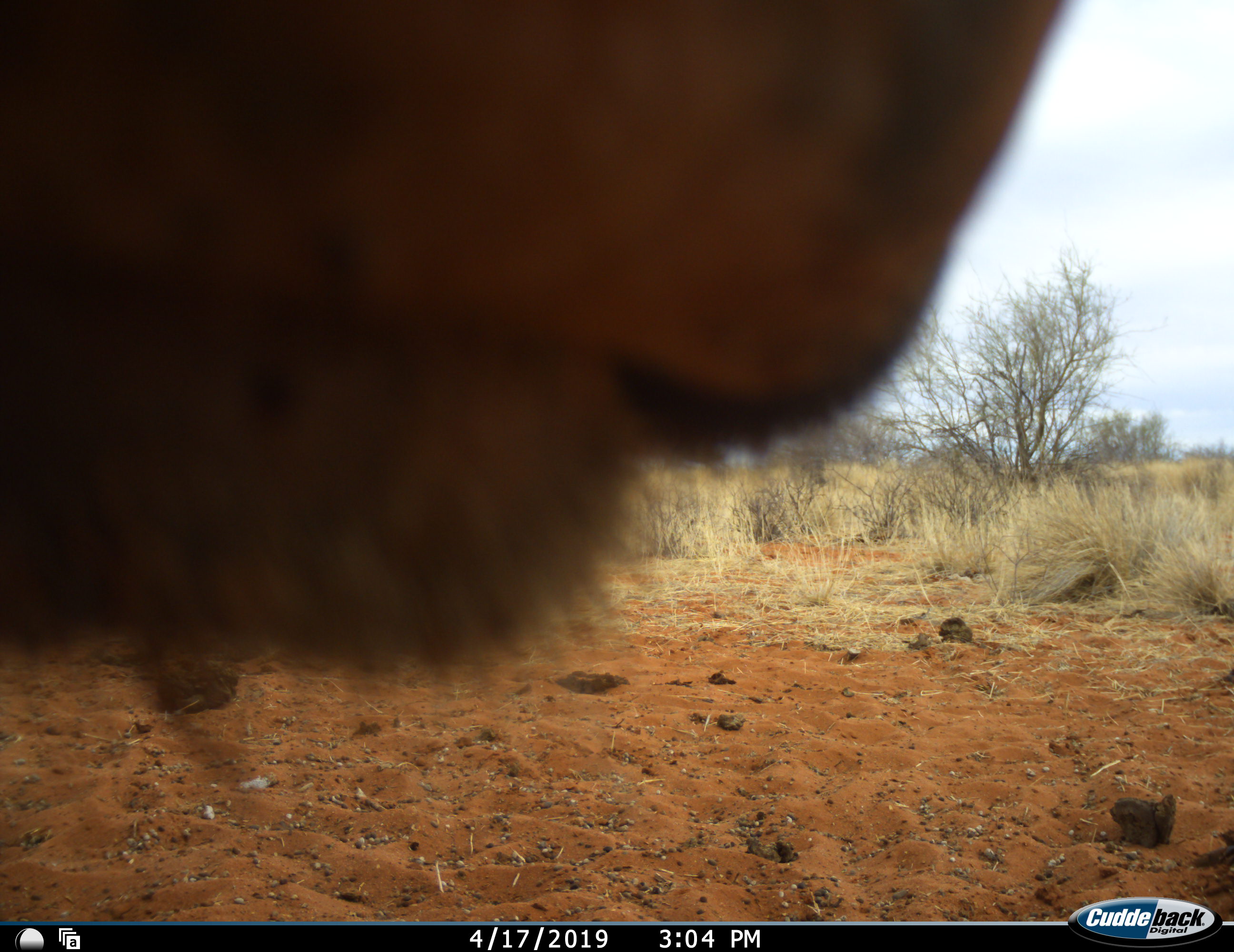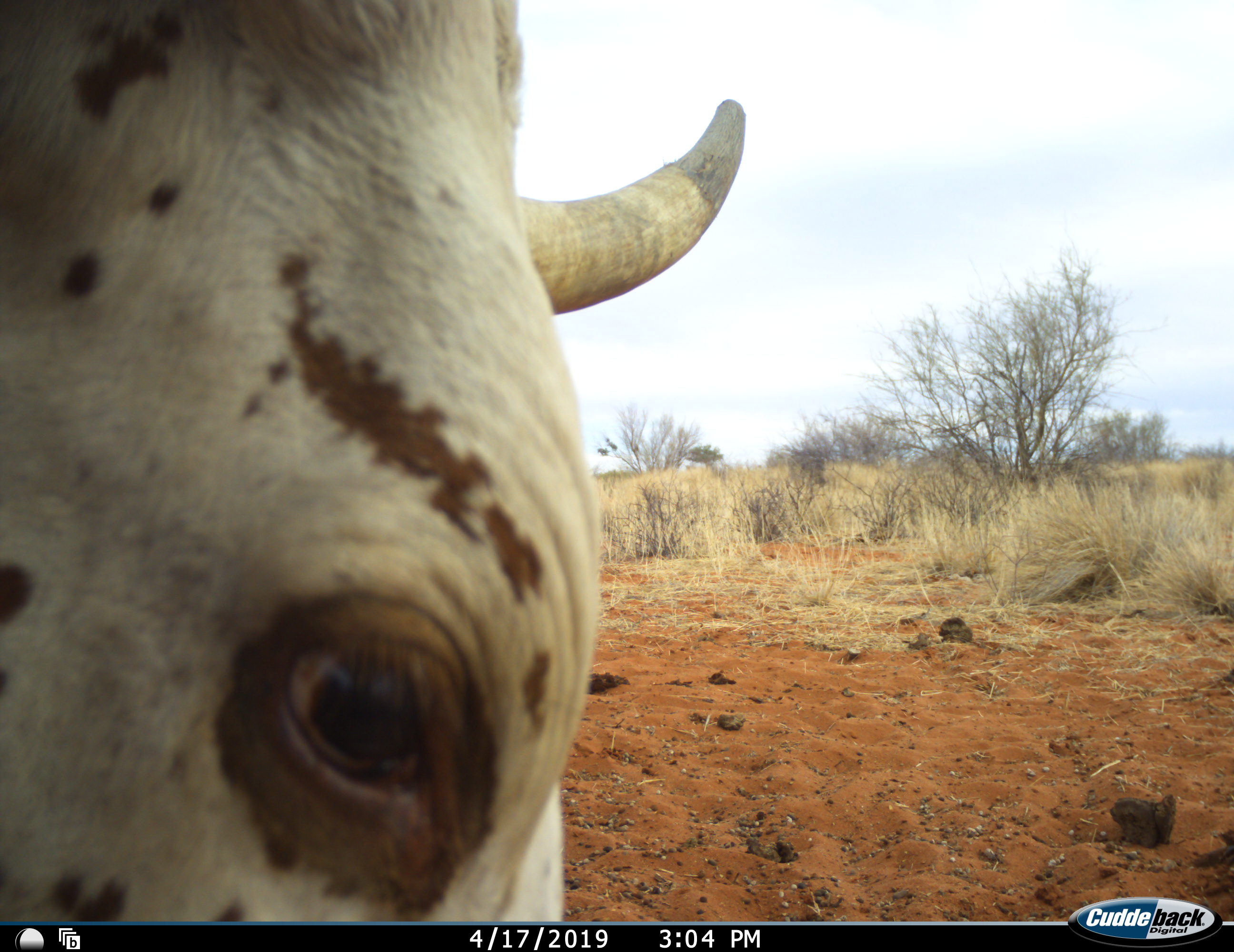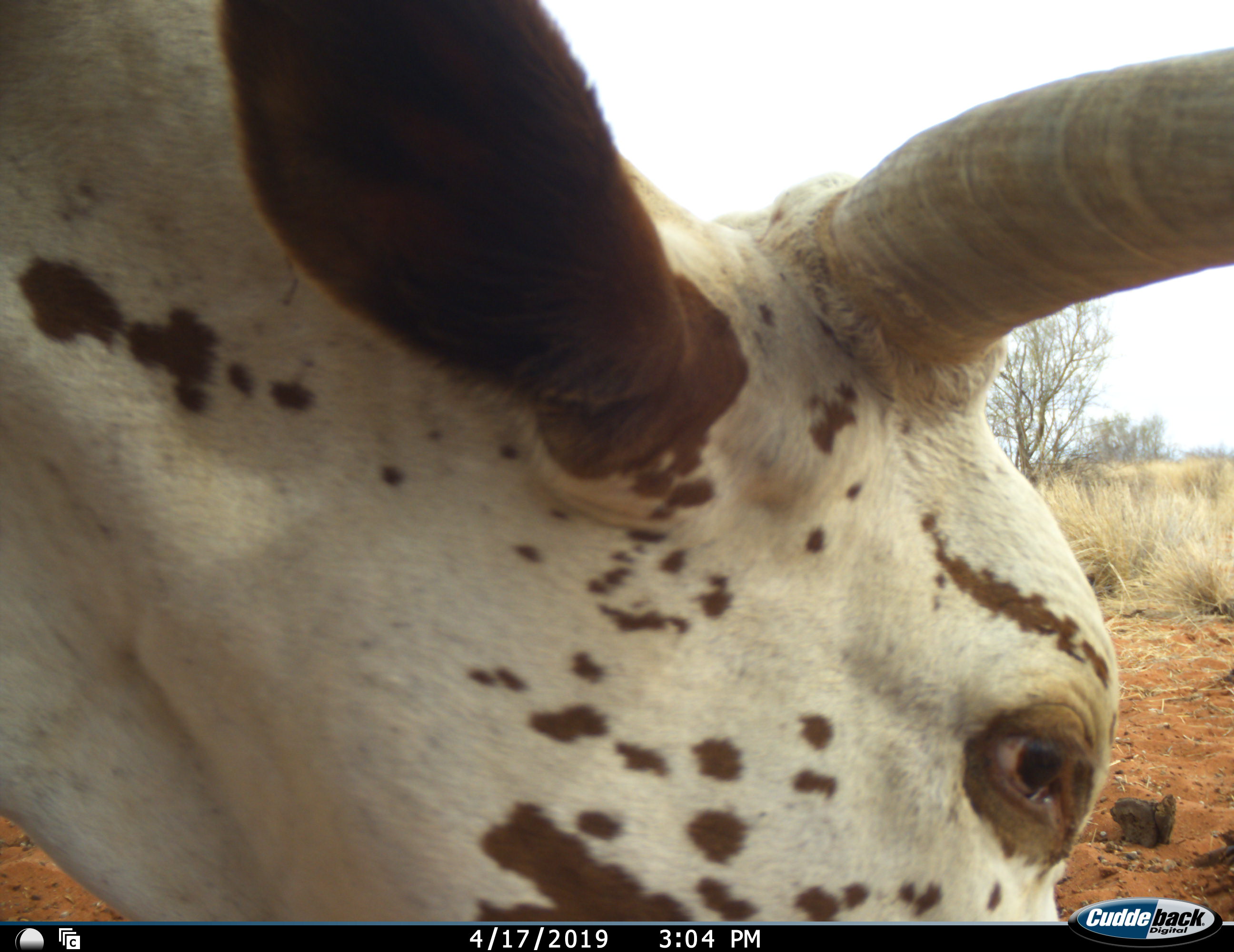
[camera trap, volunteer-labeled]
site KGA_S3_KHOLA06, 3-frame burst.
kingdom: Animalia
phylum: Chordata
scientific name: Vertebrata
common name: domestic animal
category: domesticanimal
Domesticanimal (domestic animal) (Vertebrata), count 1. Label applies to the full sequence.